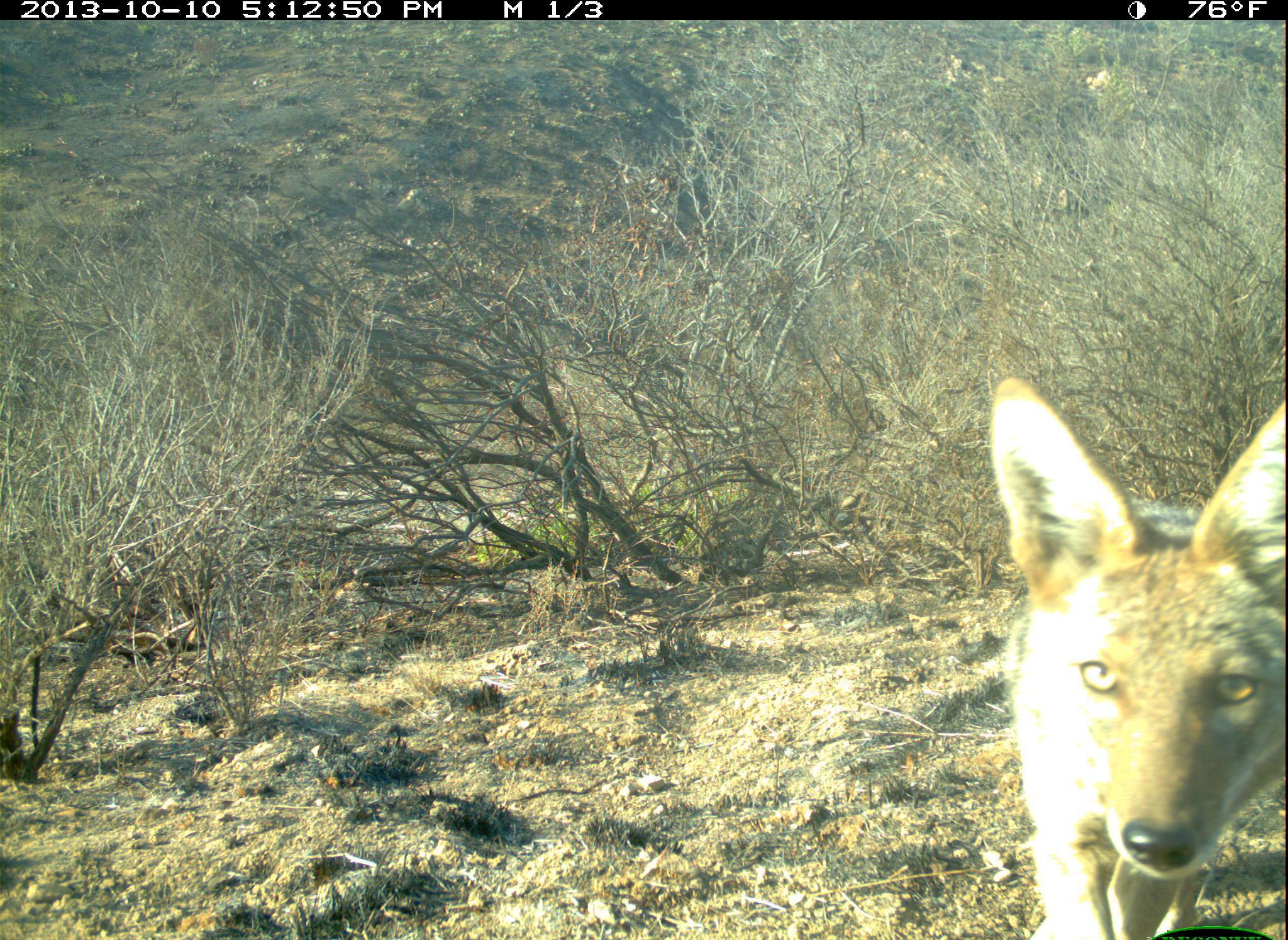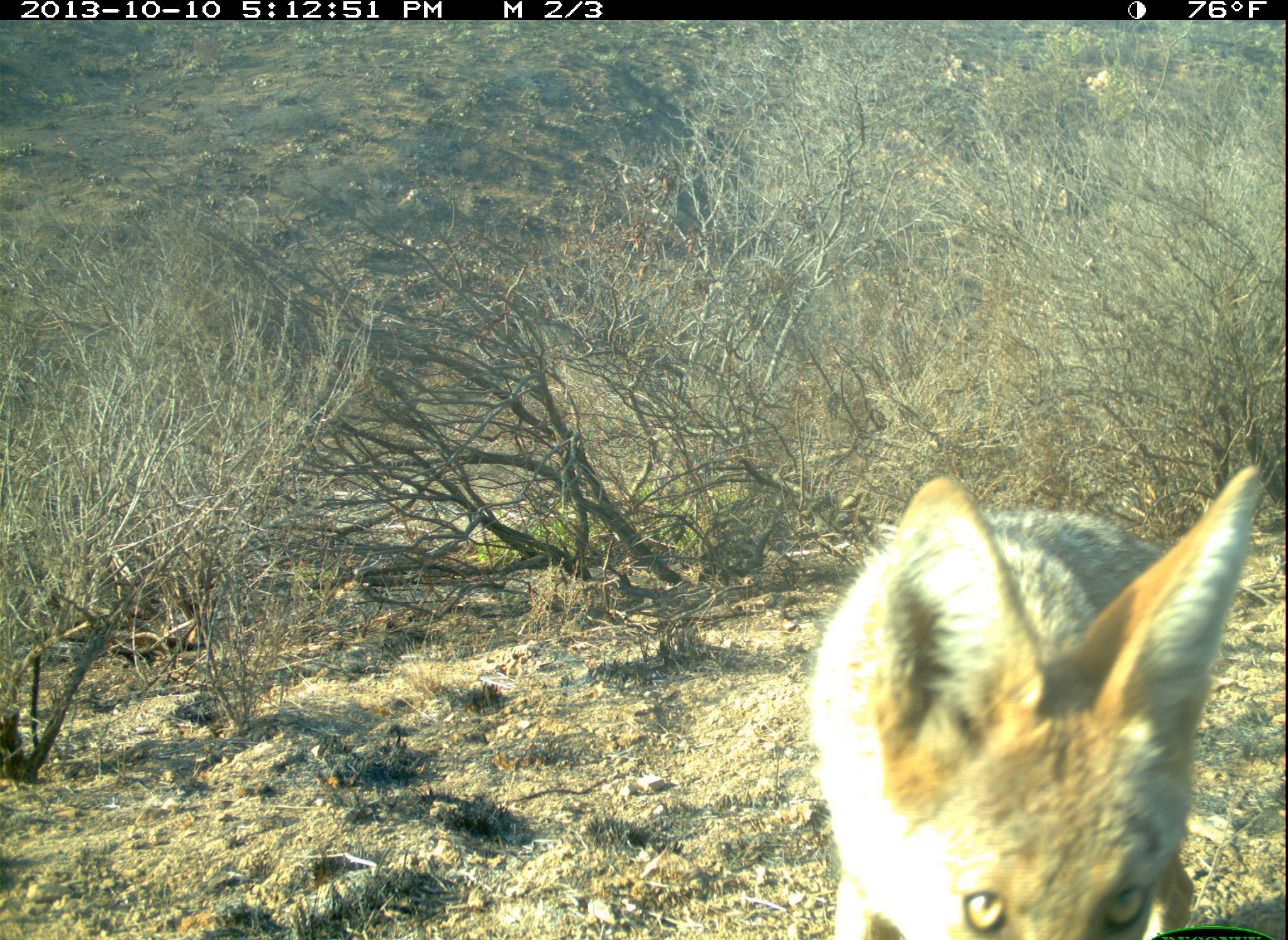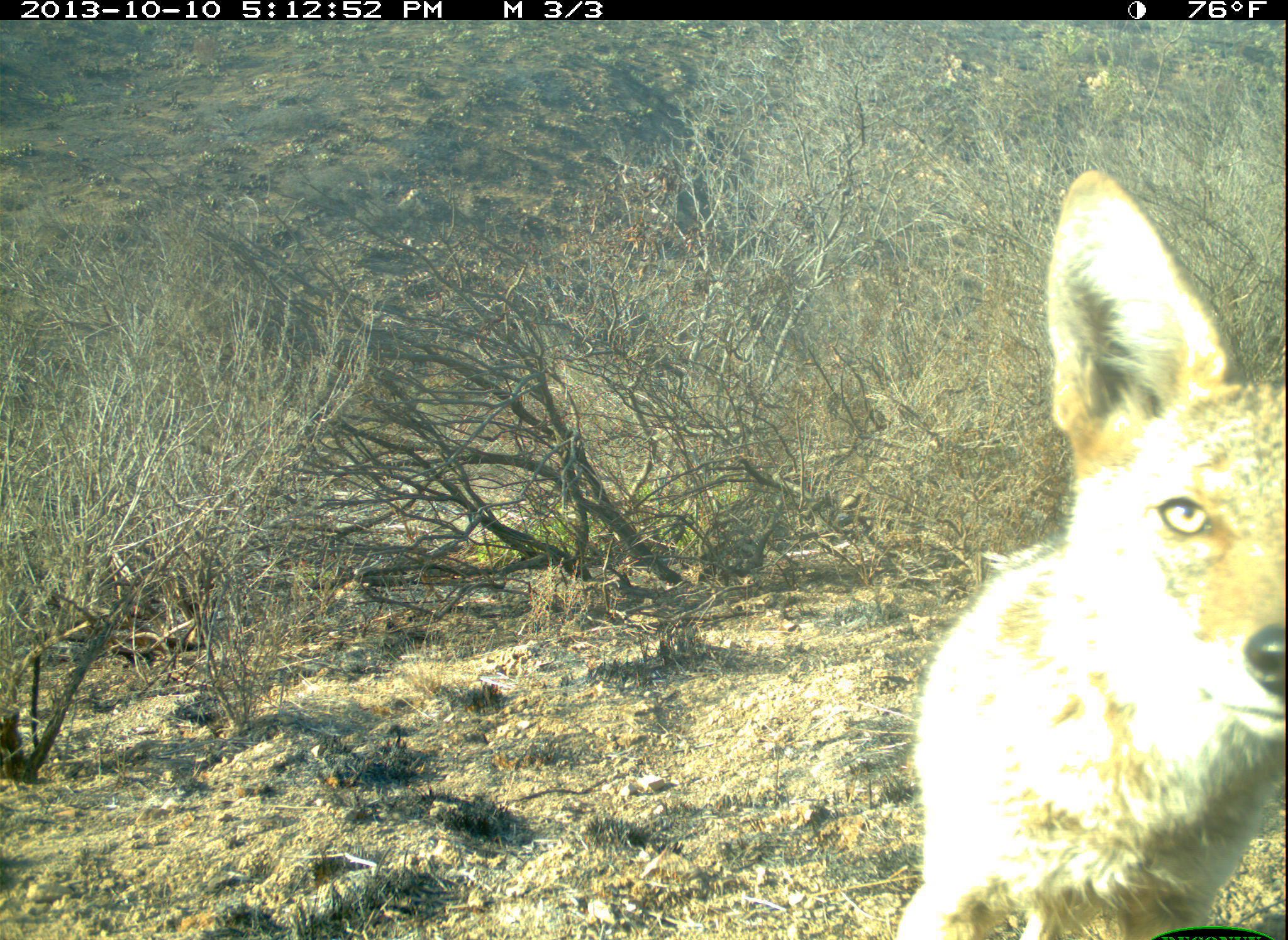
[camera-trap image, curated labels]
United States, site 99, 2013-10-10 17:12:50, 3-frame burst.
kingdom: Animalia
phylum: Chordata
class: Mammalia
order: Carnivora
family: Canidae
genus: Canis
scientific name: Canis latrans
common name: coyote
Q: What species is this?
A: Coyote (Canis latrans).